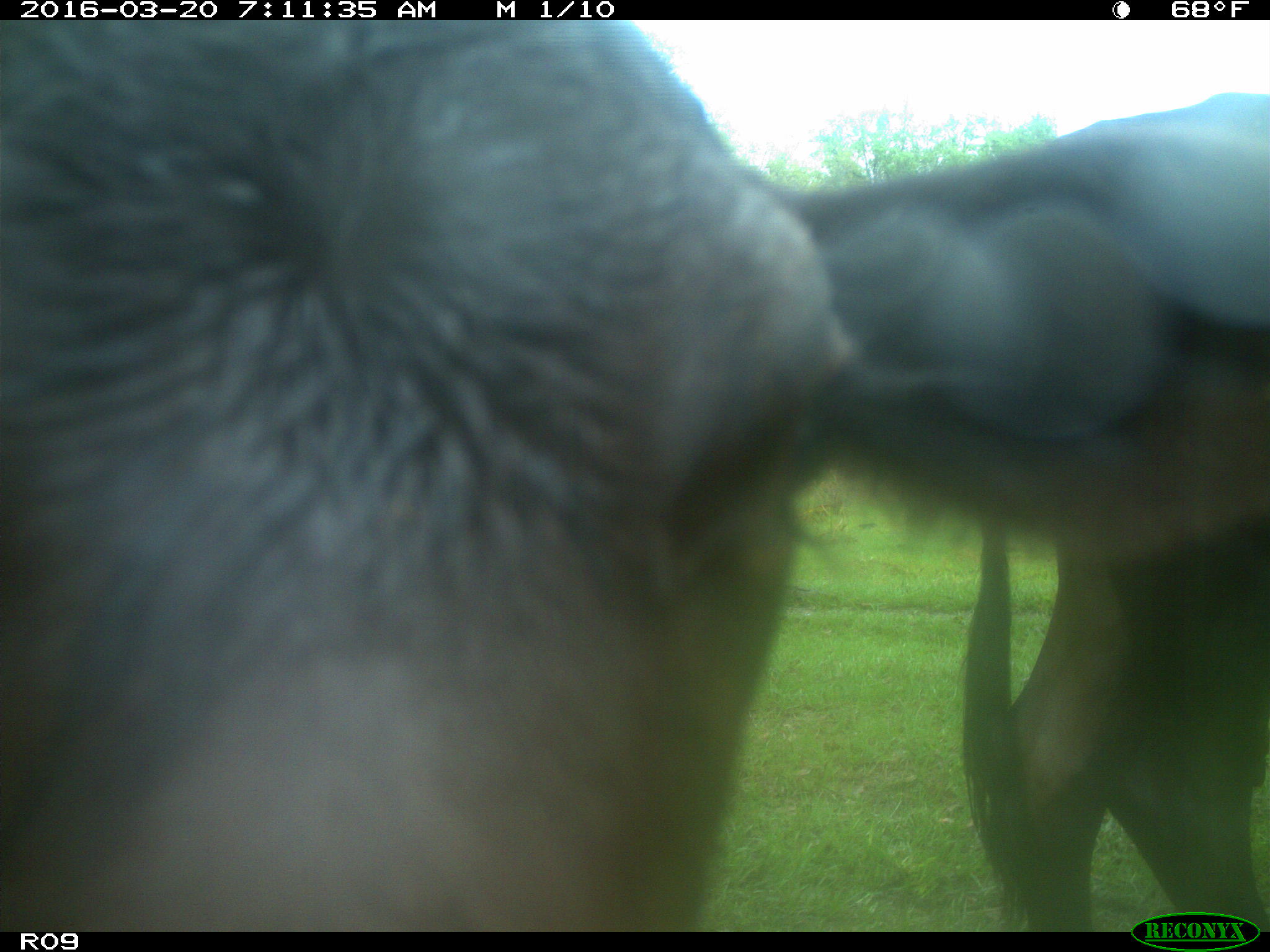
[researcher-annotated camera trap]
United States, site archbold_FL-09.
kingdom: Animalia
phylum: Chordata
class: Mammalia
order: Artiodactyla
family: Bovidae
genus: Bos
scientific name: Bos taurus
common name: domestic cow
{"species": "Bos taurus (domestic cow)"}